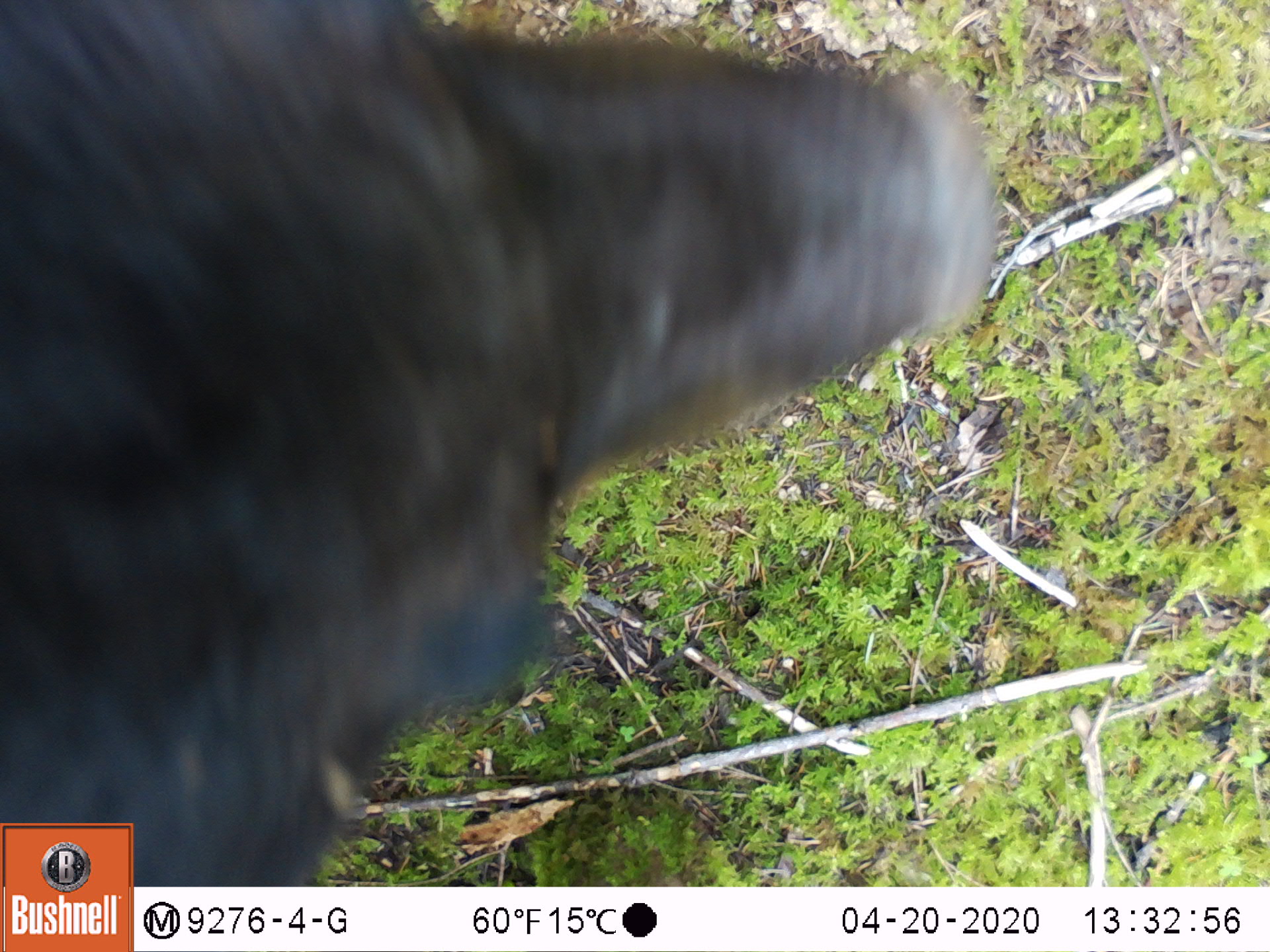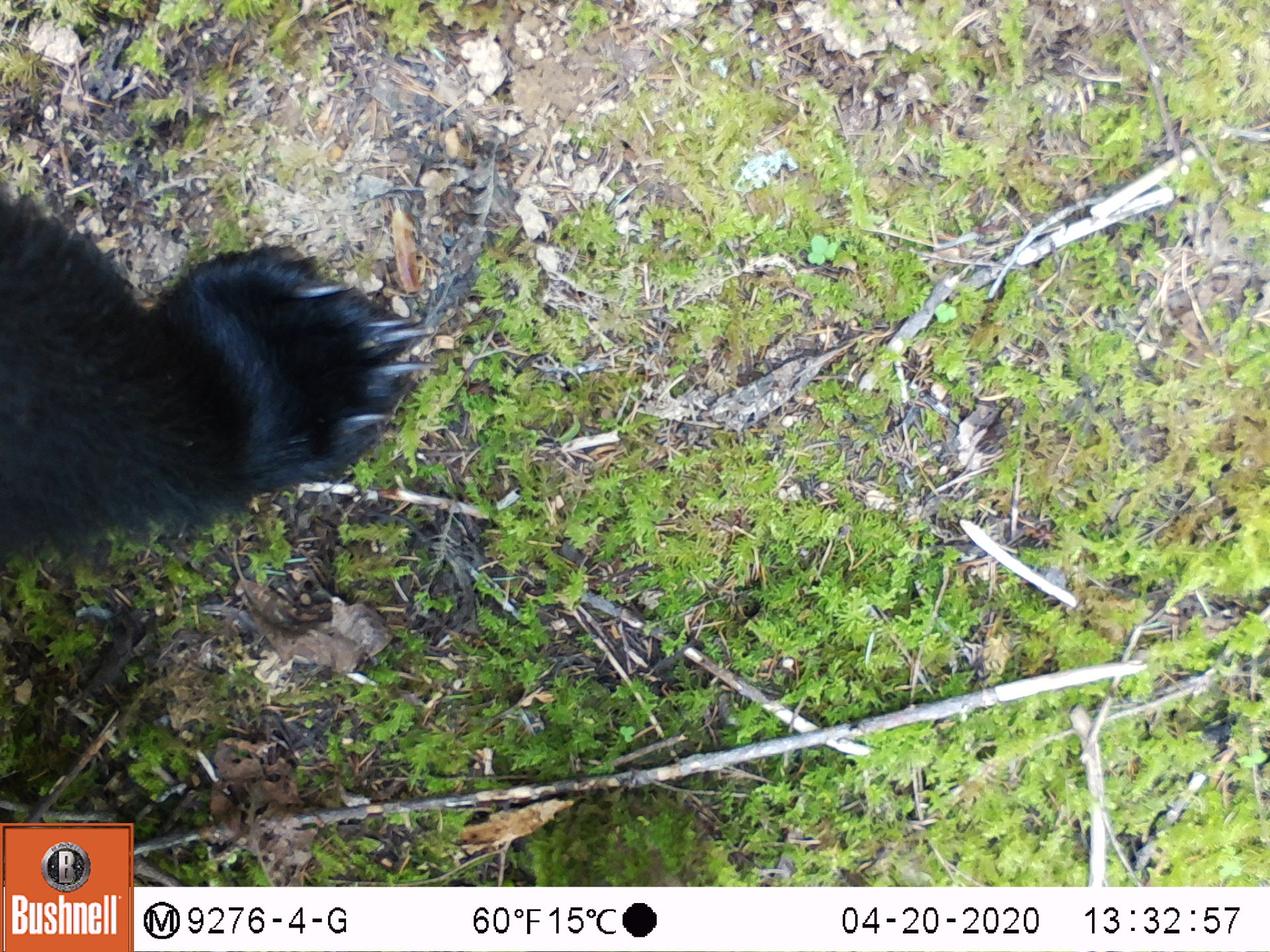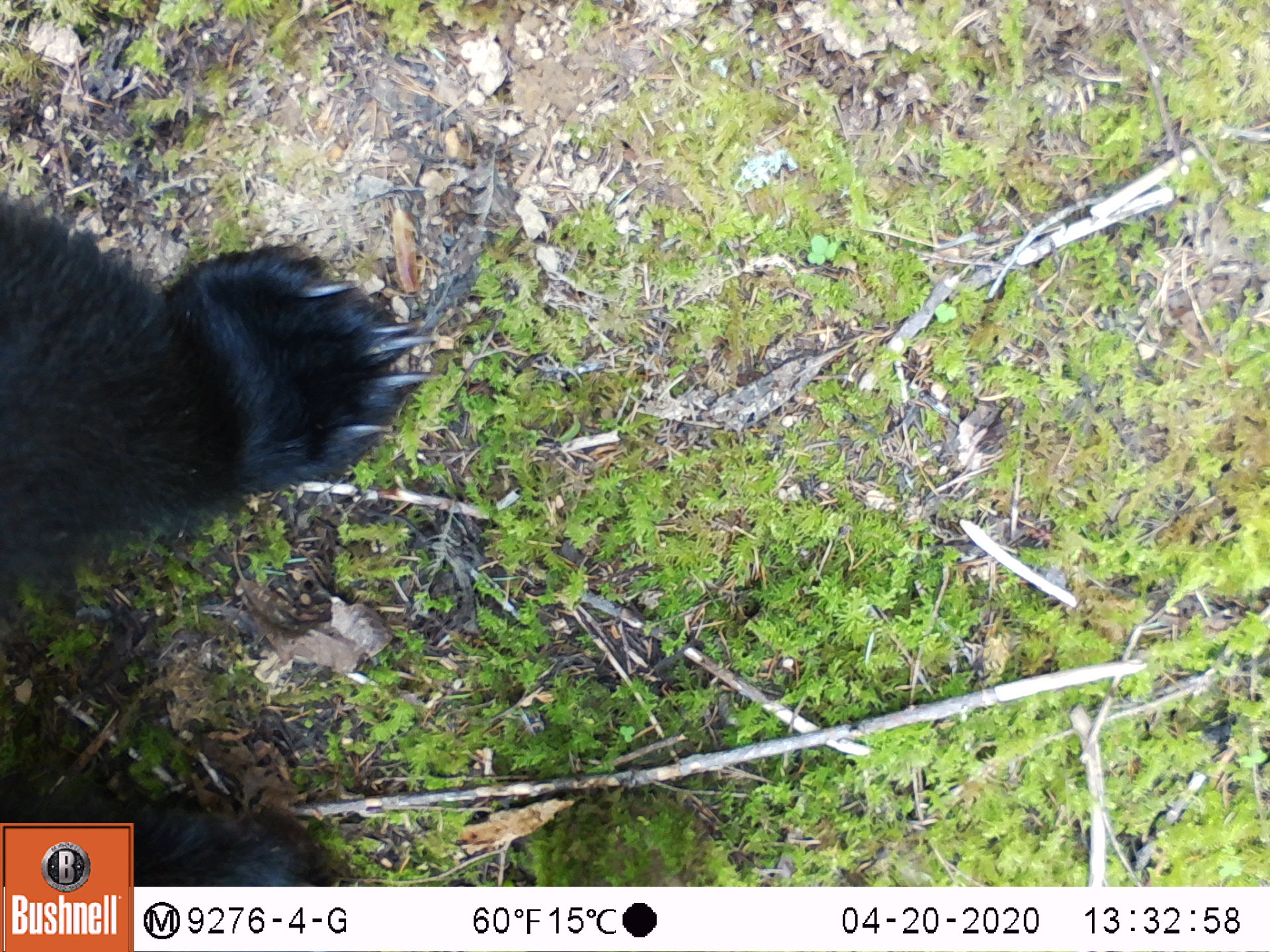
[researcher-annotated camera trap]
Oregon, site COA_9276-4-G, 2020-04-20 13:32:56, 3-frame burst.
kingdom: Animalia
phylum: Chordata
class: Mammalia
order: Carnivora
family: Ursidae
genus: Ursus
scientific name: Ursus americanus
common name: american black bear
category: black bear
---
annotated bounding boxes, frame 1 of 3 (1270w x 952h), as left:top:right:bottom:
black bear: 1:11:1015:816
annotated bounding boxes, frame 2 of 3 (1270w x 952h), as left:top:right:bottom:
black bear: 3:203:423:565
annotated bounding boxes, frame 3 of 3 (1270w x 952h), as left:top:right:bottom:
black bear: 3:199:426:582